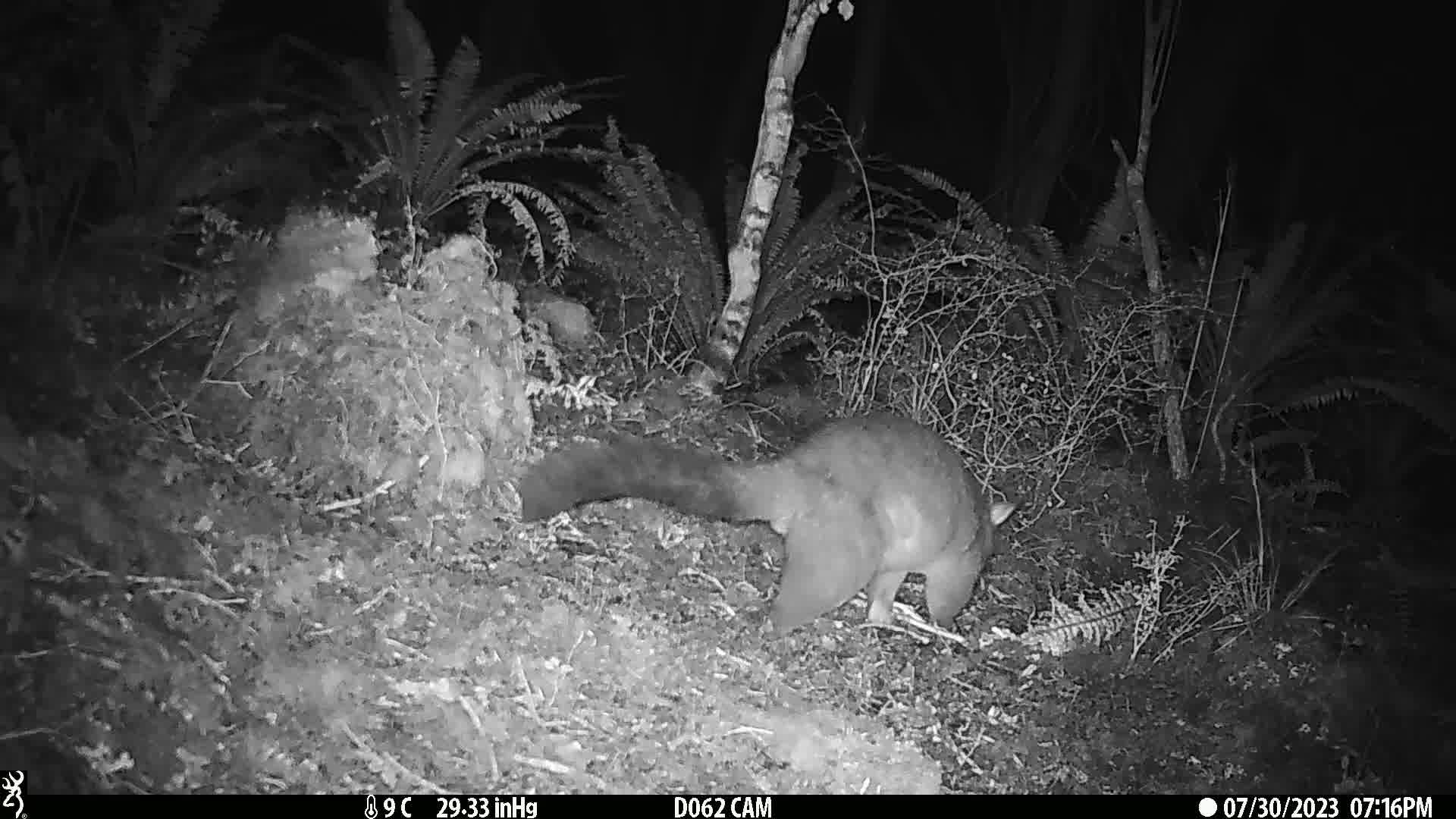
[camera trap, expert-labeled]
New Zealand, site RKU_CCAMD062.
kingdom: Animalia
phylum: Chordata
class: Mammalia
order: Diprotodontia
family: Phalangeridae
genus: Trichosurus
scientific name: Trichosurus vulpecula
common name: common brushtail possum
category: possum